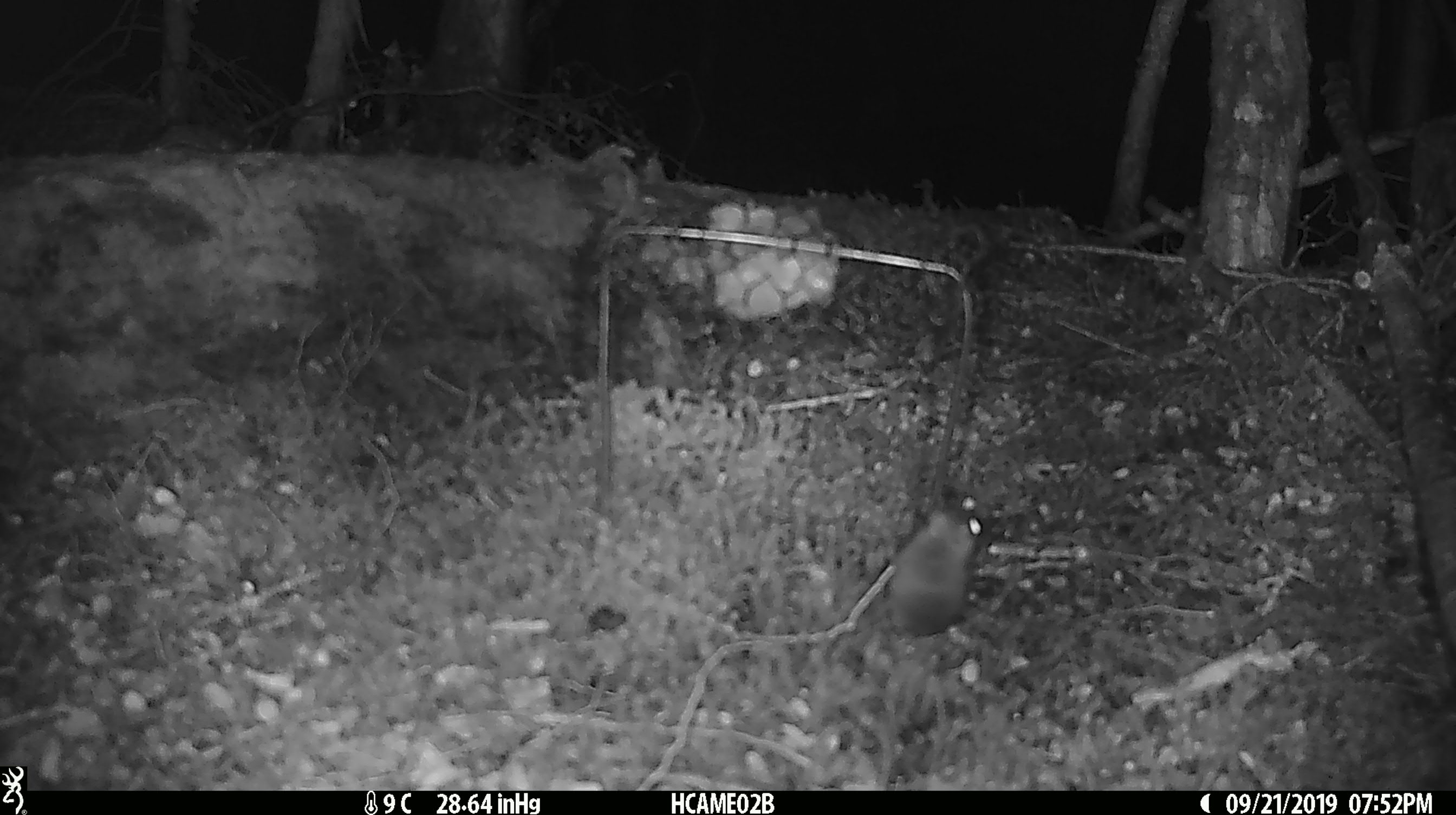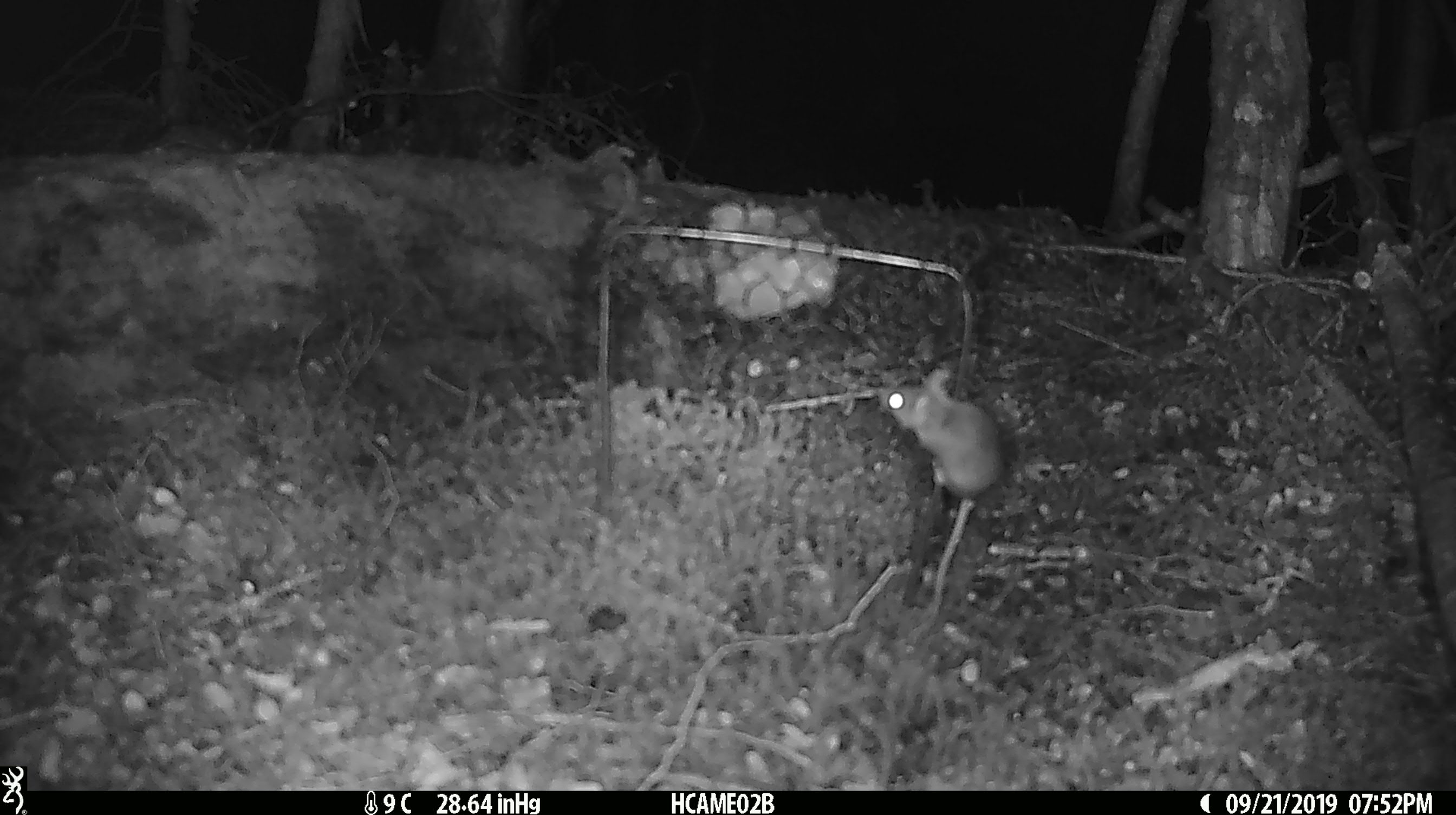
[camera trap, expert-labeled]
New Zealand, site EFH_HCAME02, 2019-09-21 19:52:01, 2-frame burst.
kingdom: Animalia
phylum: Chordata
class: Mammalia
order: Rodentia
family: Muridae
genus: Mus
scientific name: Mus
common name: mouse